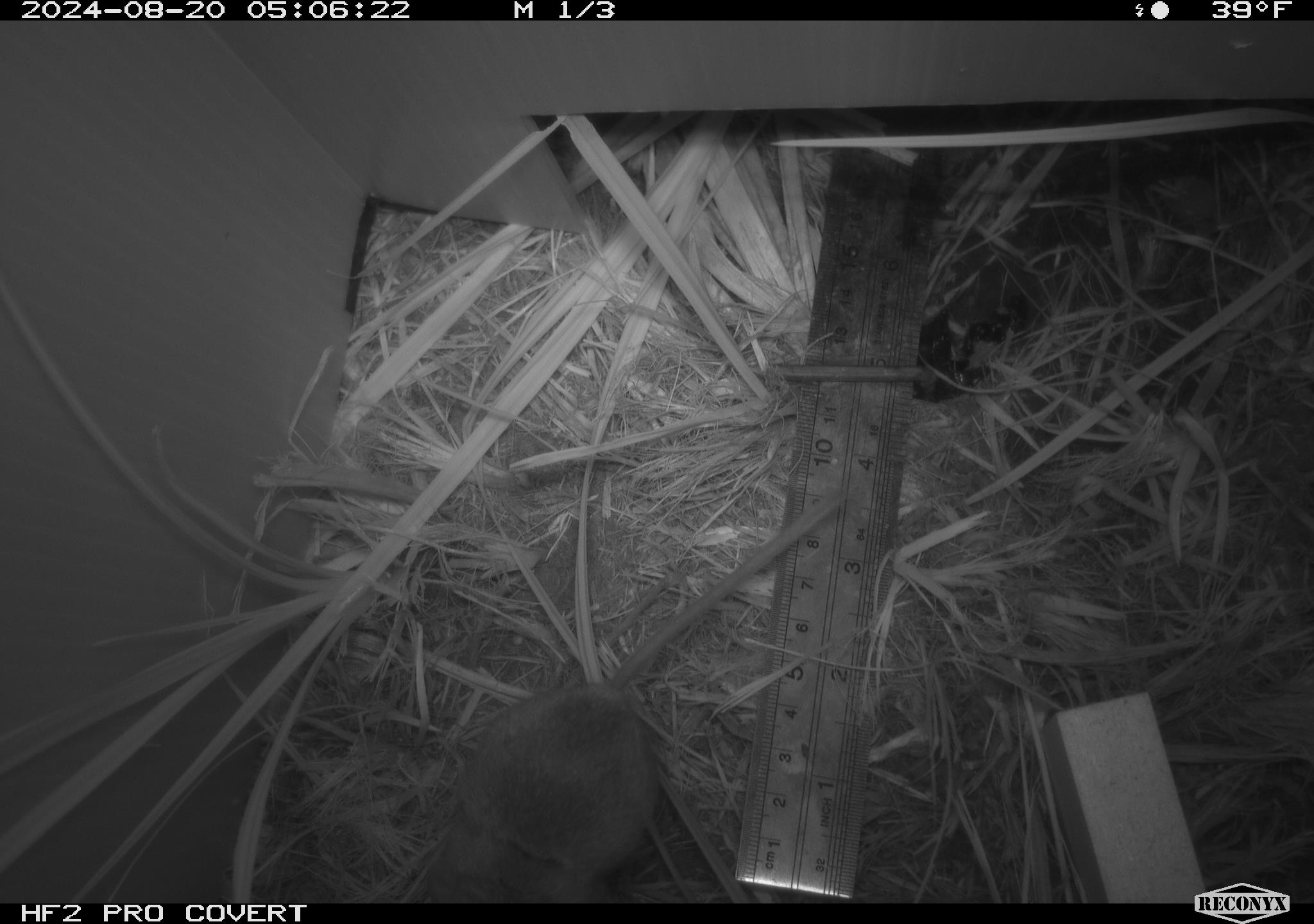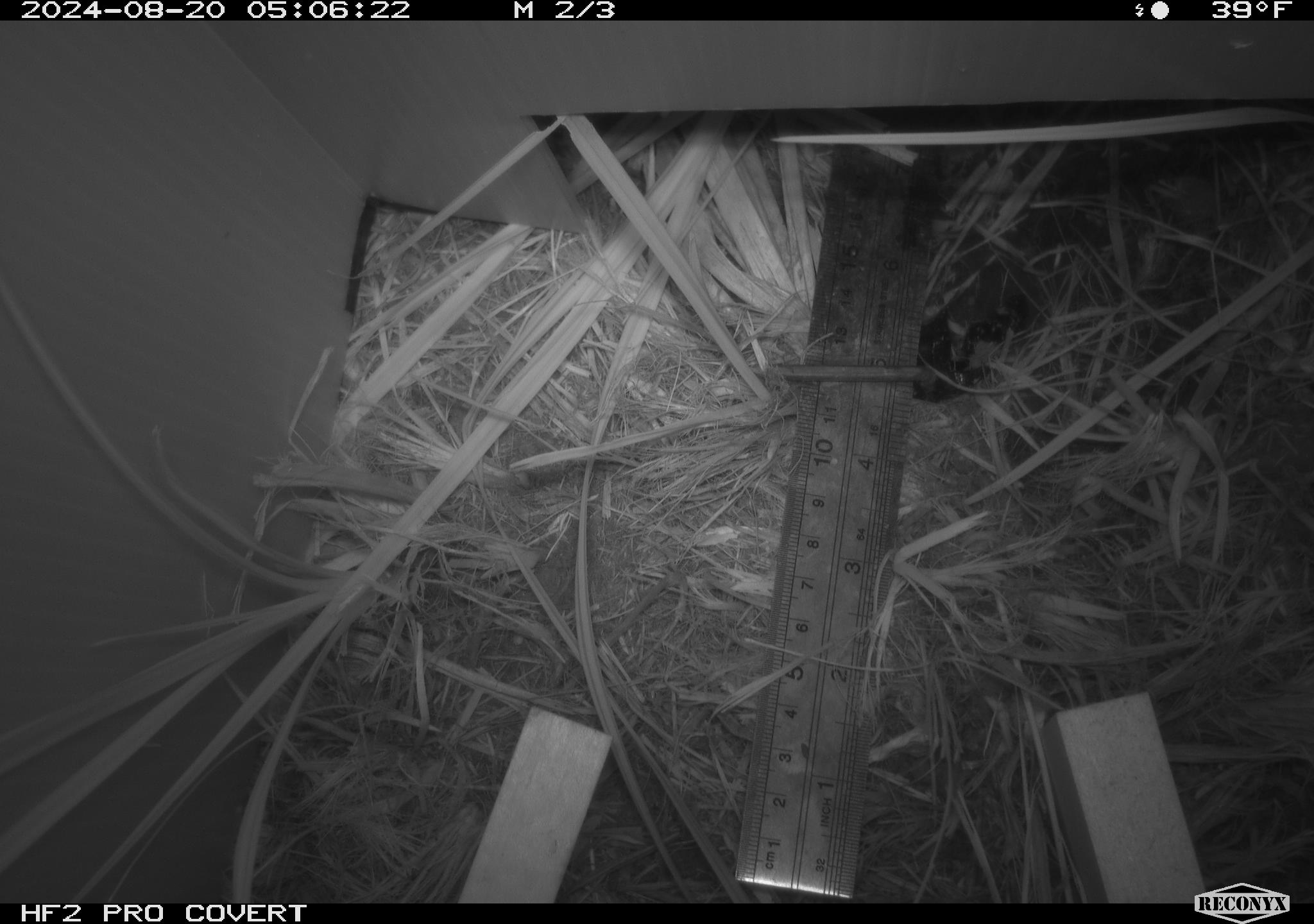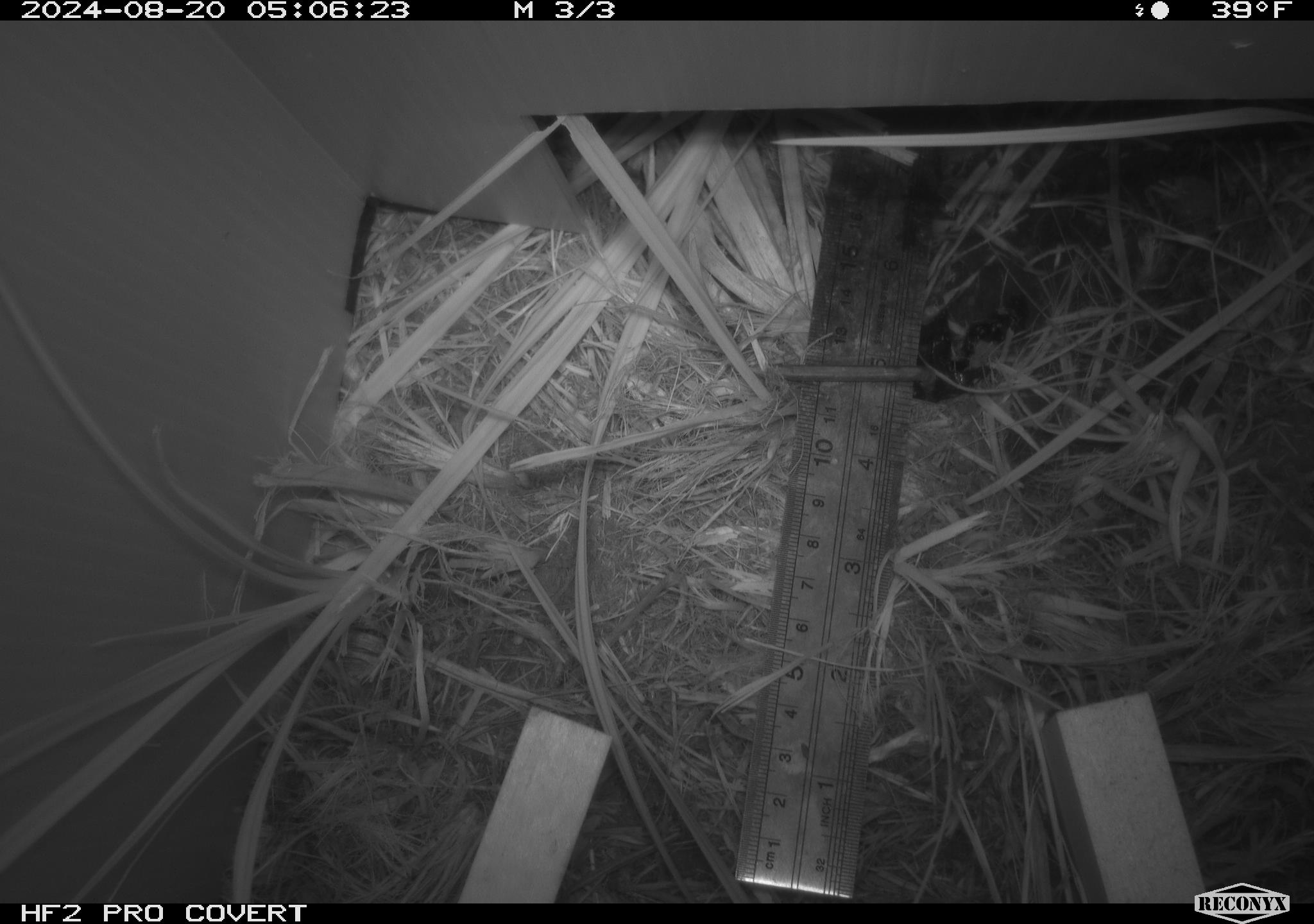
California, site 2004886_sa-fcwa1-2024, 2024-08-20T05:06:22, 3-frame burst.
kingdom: Animalia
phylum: Chordata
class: Mammalia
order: Rodentia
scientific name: Rodentia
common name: mouse species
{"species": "mouse species (Rodentia)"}